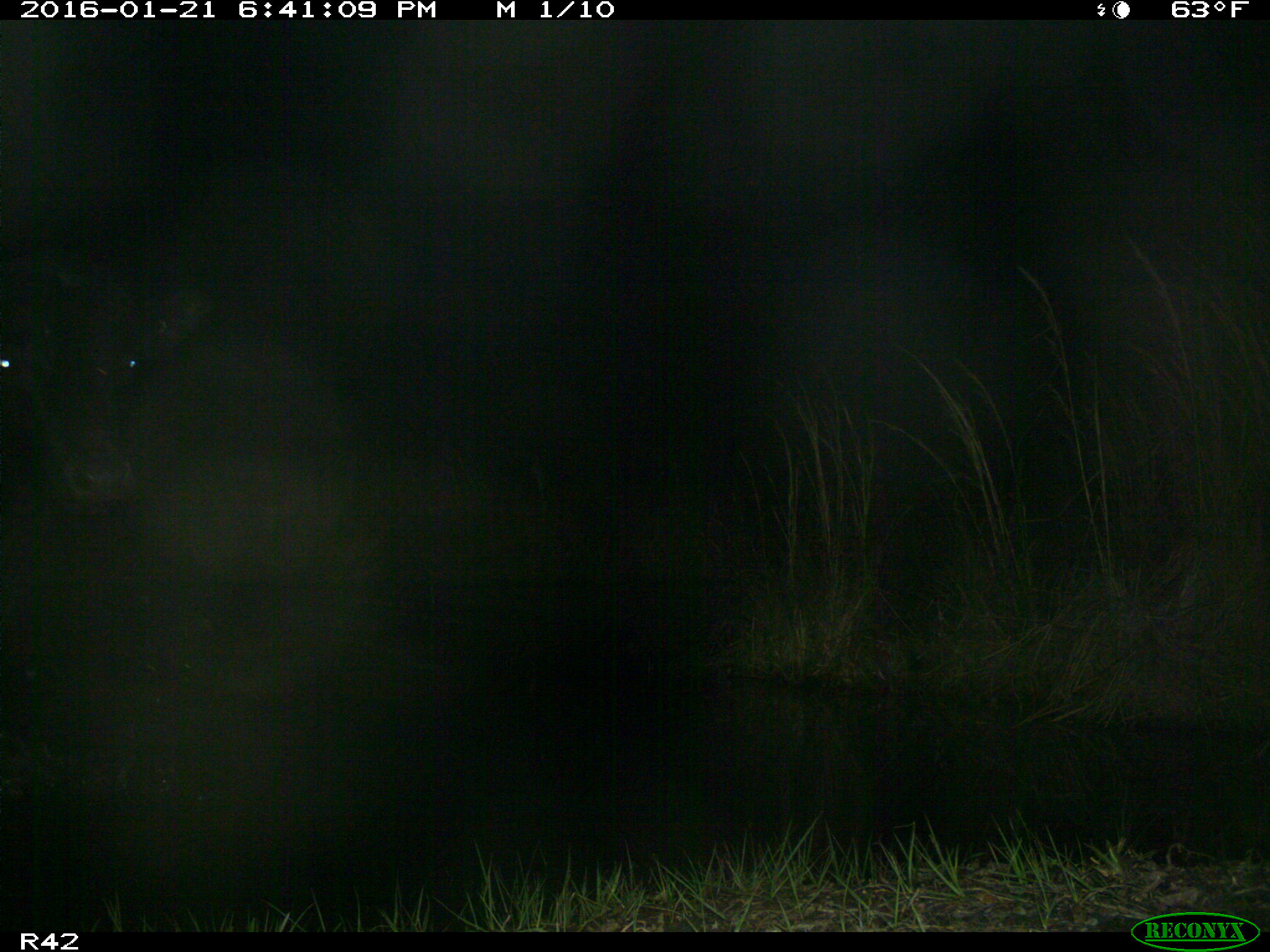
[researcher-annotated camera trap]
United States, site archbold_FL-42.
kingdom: Animalia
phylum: Chordata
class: Mammalia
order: Artiodactyla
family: Bovidae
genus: Bos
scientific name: Bos taurus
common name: domestic cow